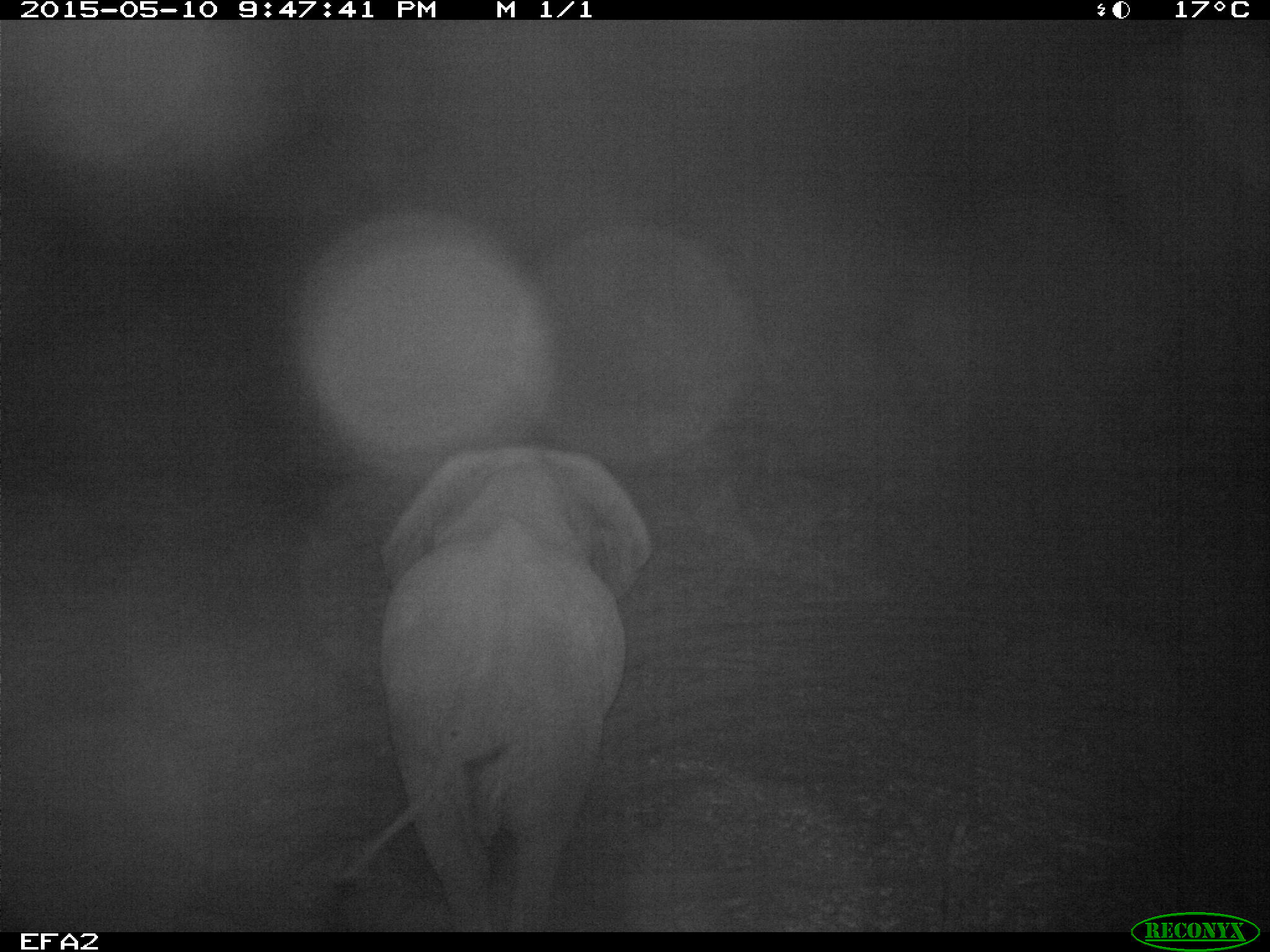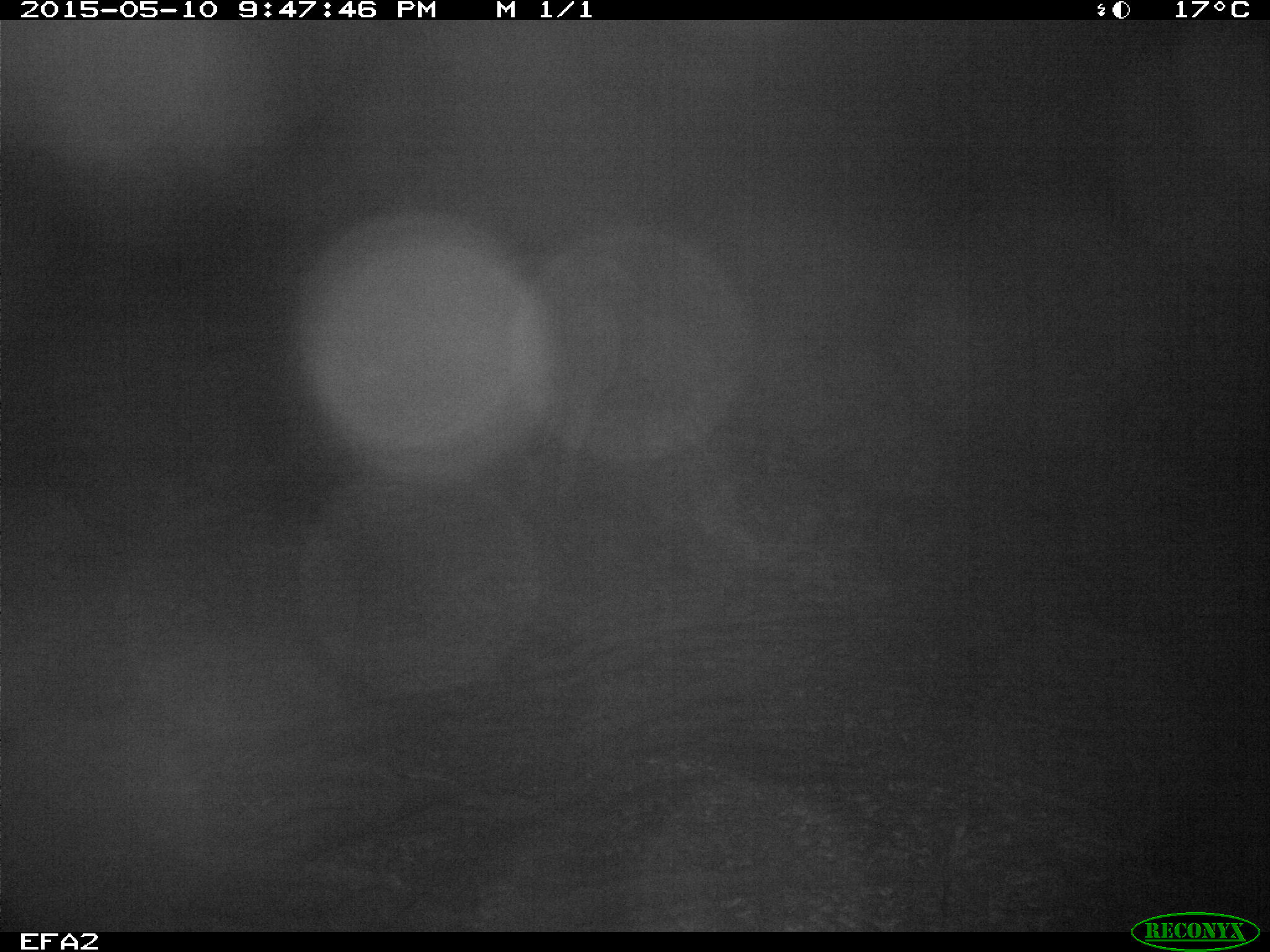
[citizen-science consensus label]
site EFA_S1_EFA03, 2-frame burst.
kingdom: Animalia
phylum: Chordata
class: Mammalia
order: Proboscidea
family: Elephantidae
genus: Loxodonta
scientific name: Loxodonta africana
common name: african bush elephant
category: elephant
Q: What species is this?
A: Elephant (african bush elephant) (Loxodonta africana).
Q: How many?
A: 1.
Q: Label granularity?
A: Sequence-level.